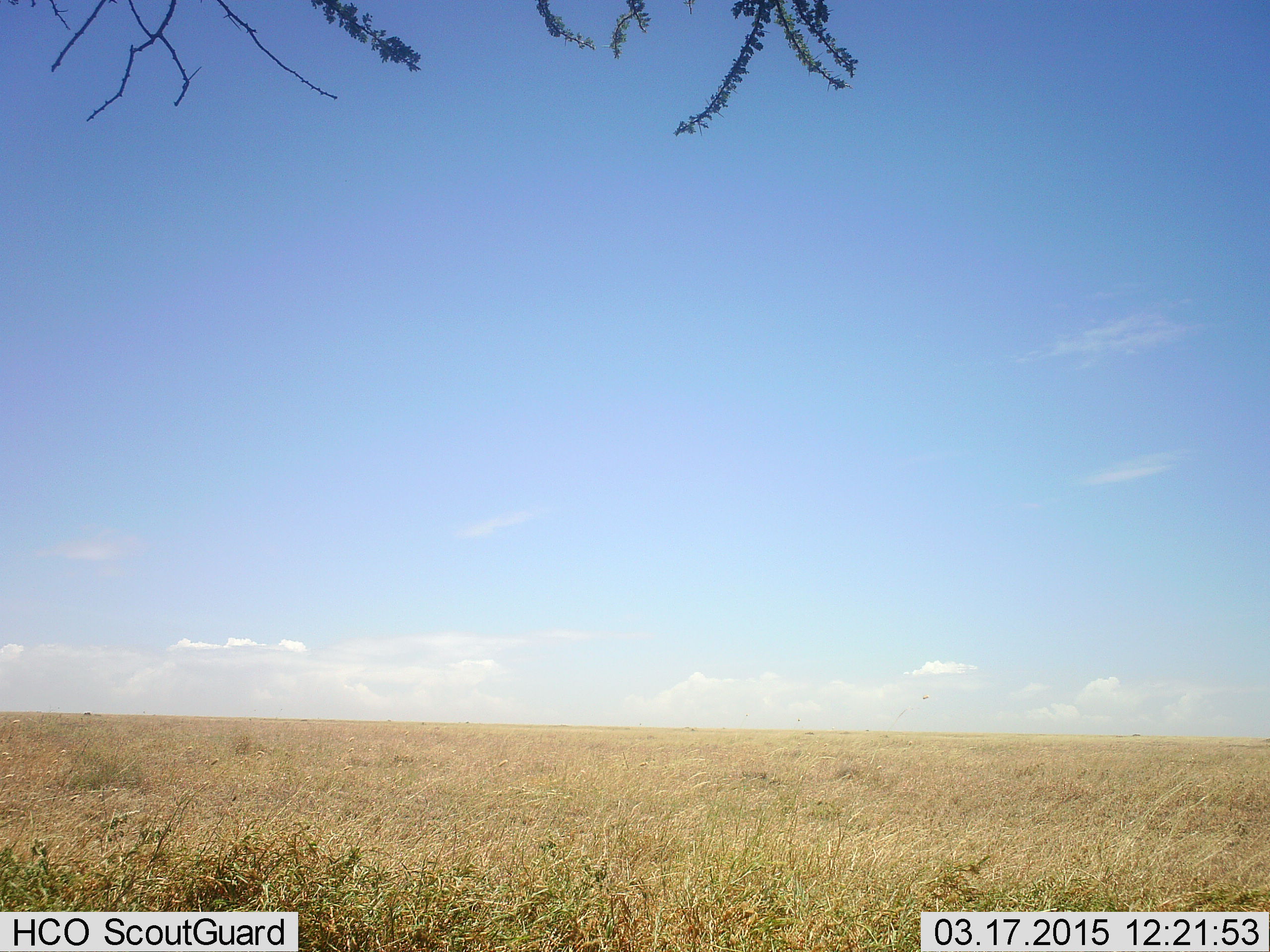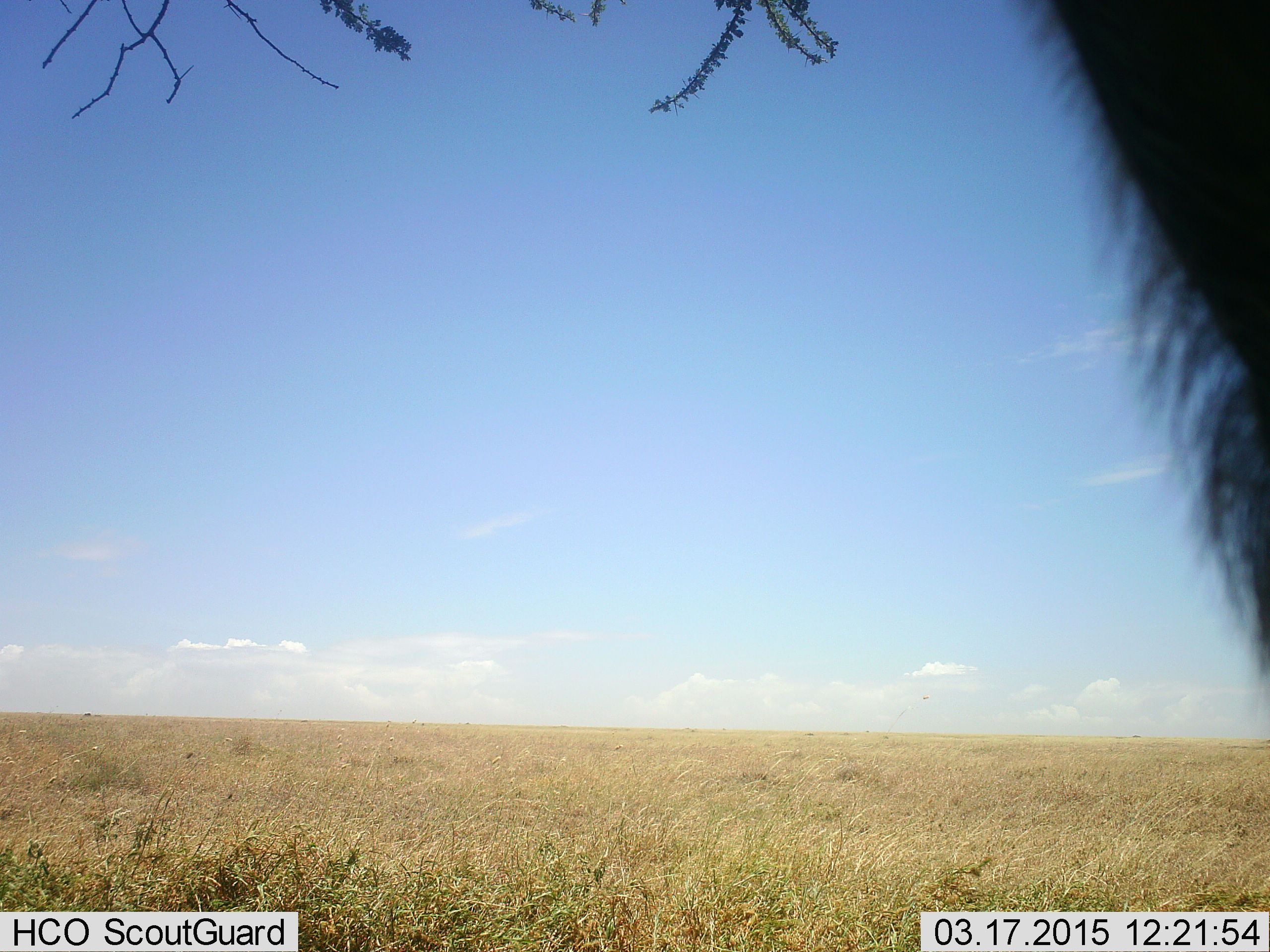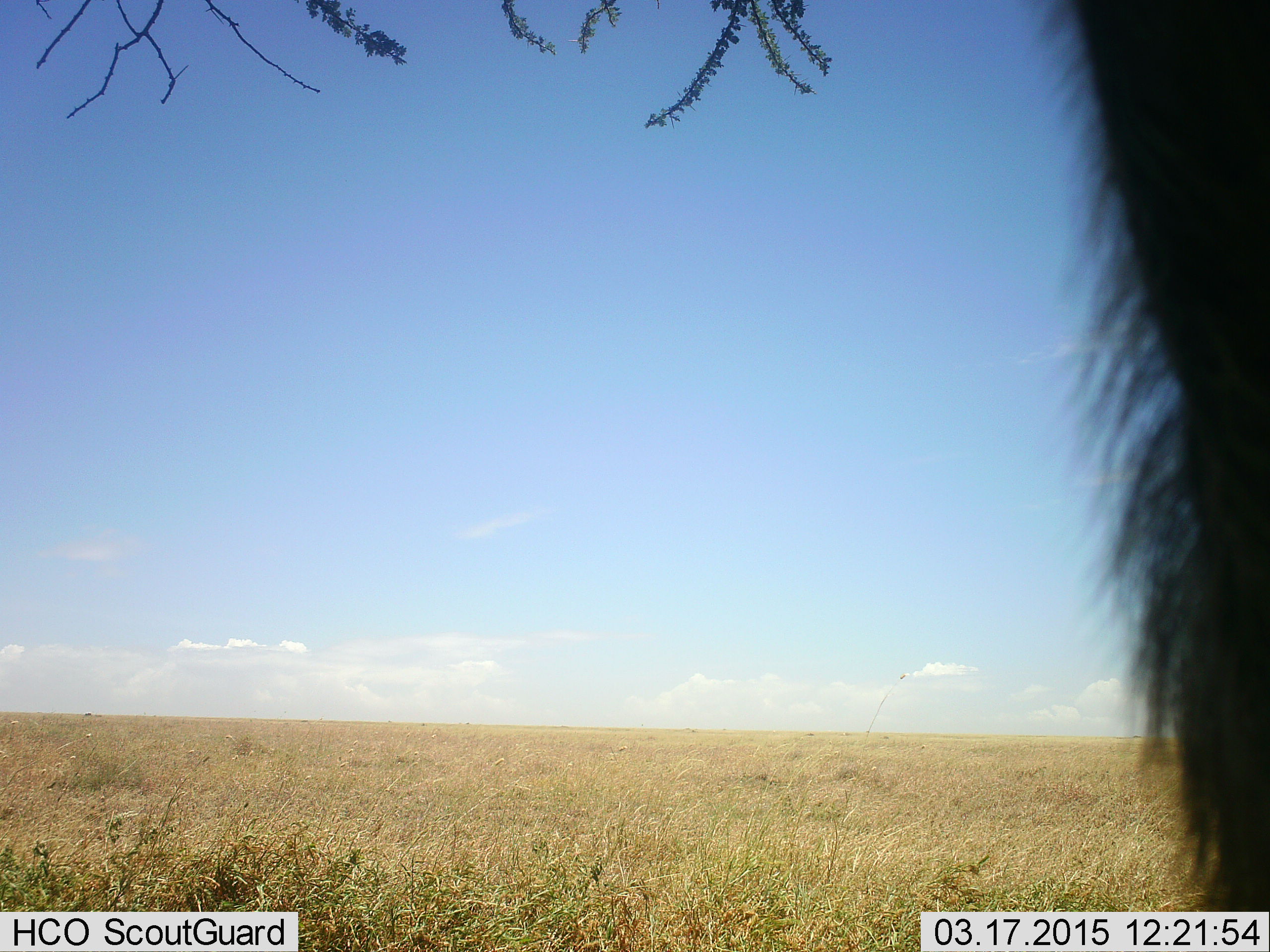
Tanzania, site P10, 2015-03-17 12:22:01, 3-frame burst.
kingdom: Animalia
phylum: Chordata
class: Mammalia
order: Artiodactyla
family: Bovidae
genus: Connochaetes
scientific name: Connochaetes taurinus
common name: blue wildebeest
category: wildebeest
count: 1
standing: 100%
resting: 0%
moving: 0%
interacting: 0%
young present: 0%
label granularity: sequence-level